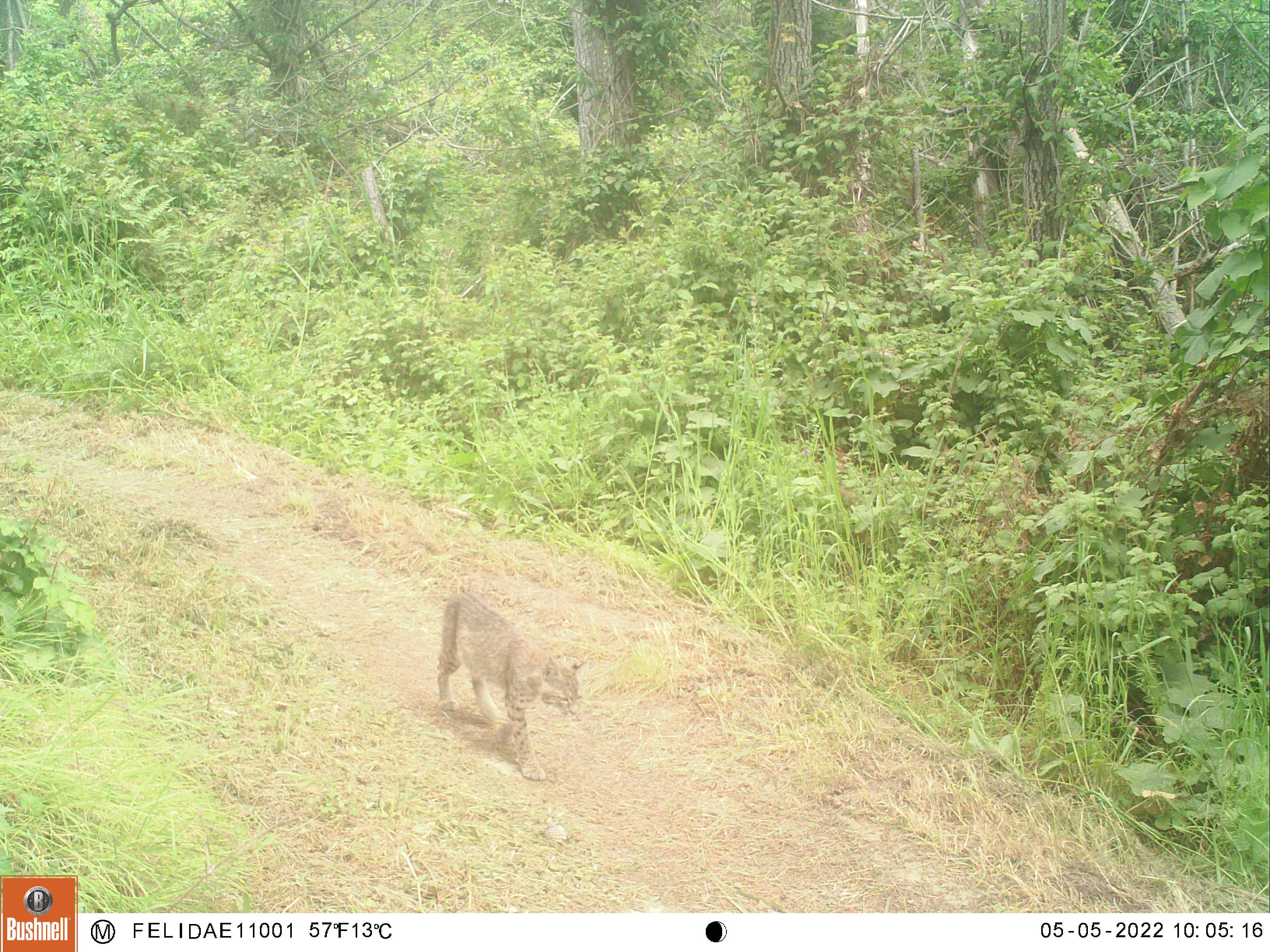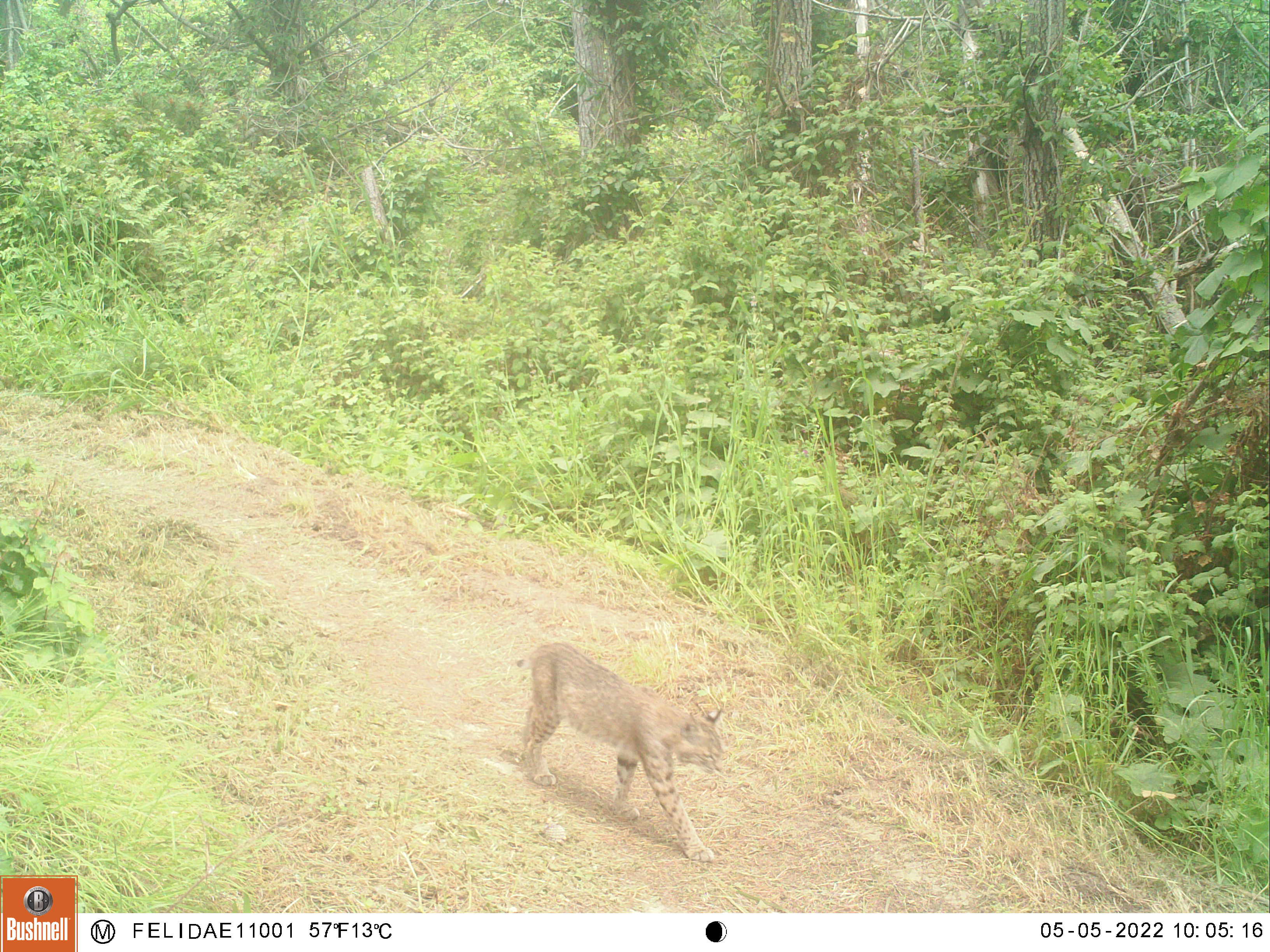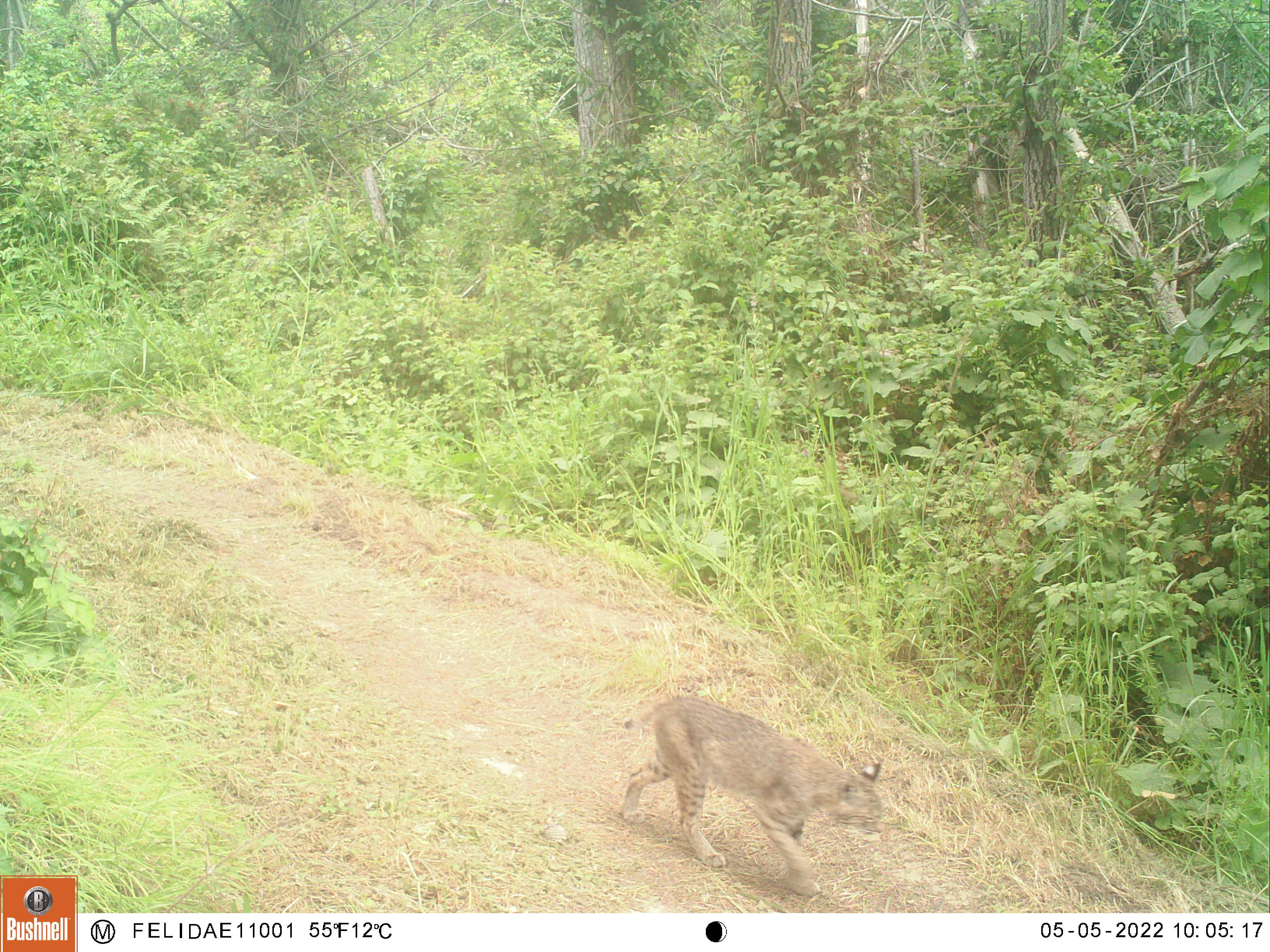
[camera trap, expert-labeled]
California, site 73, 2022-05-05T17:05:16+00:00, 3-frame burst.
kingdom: Animalia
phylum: Chordata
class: Mammalia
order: Carnivora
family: Felidae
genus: Lynx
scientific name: Lynx rufus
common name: bobcat